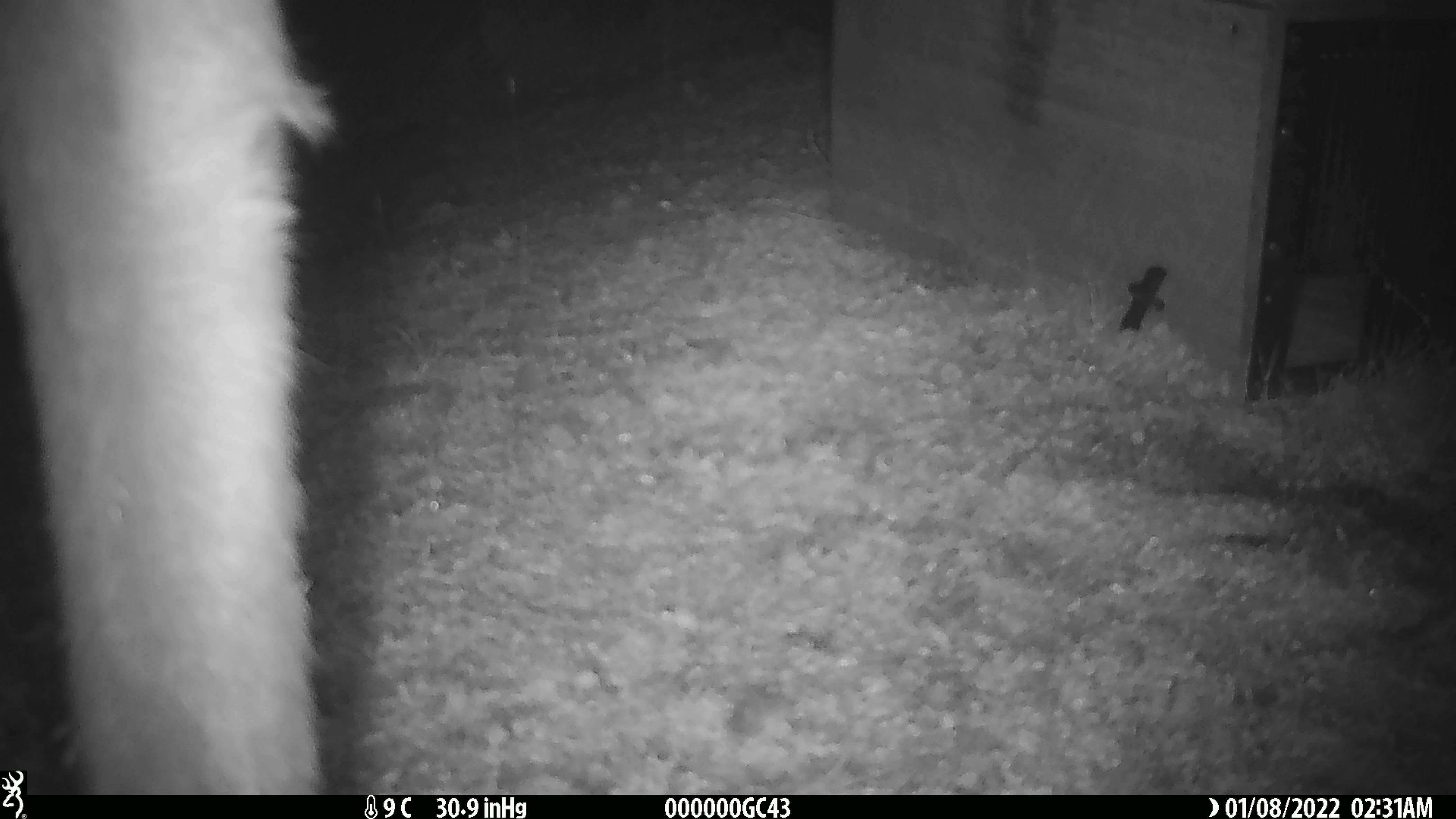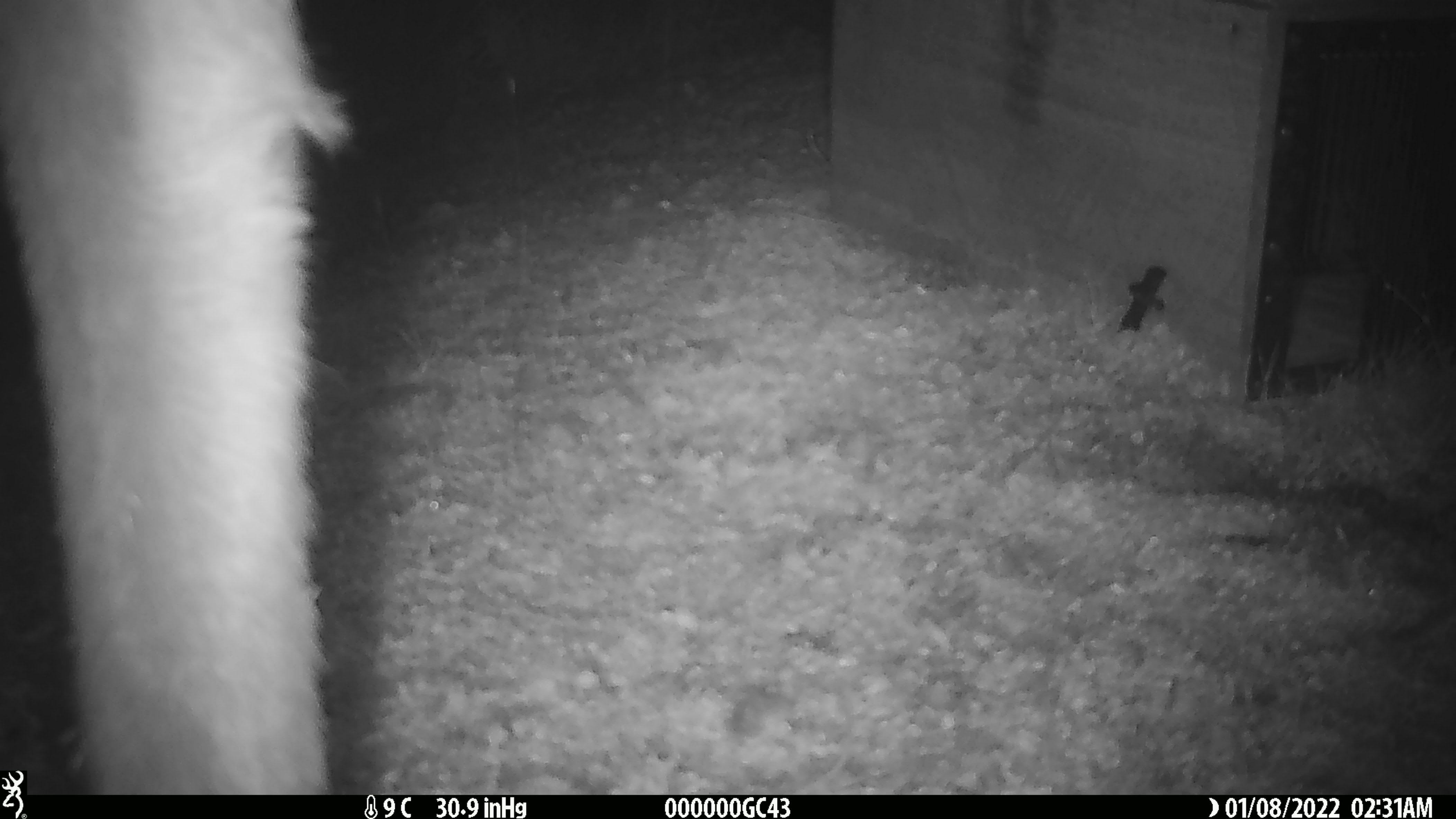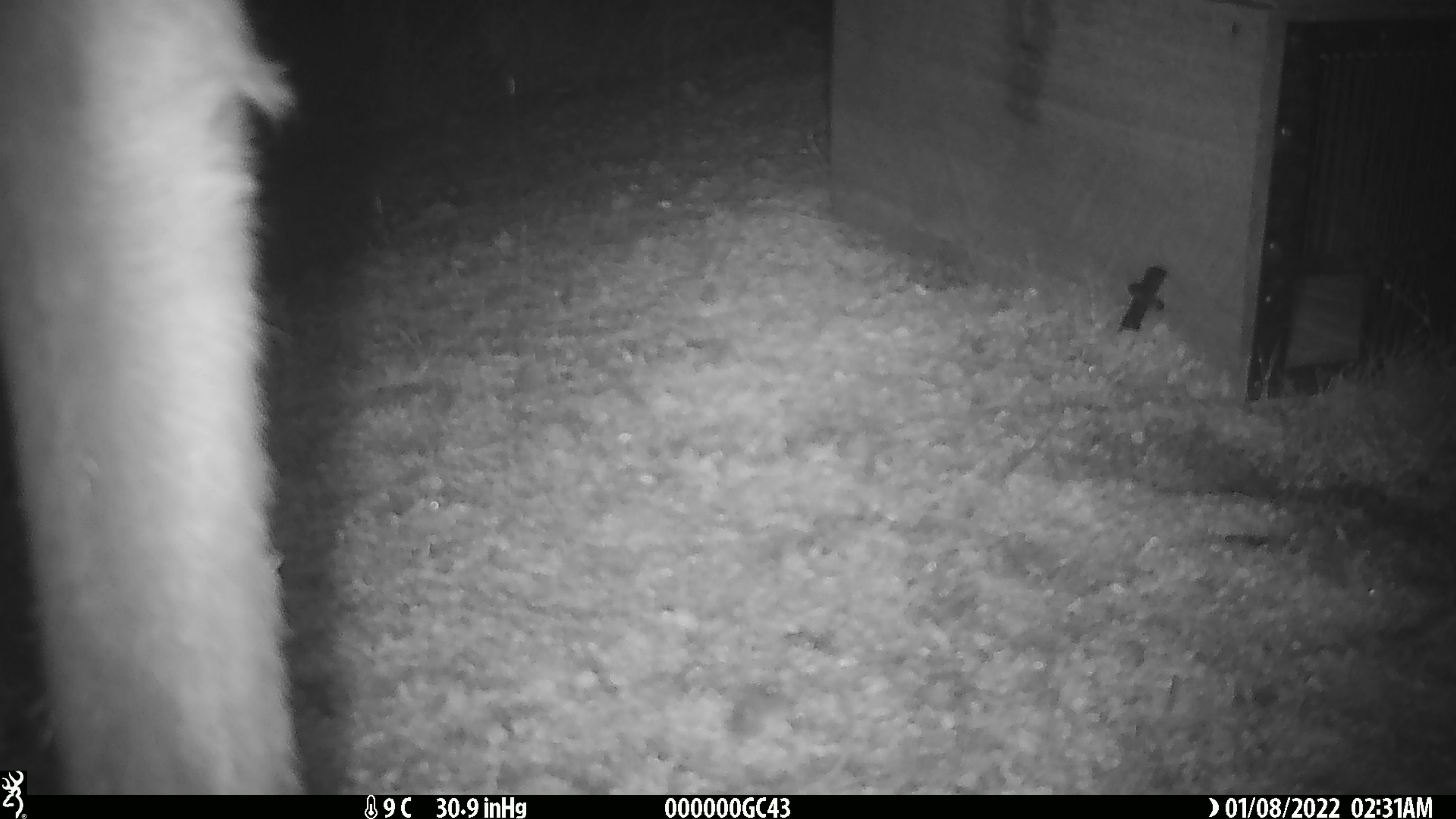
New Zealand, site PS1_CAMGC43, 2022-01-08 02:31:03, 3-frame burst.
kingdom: Animalia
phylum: Chordata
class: Mammalia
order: Artiodactyla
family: Cervidae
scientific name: Cervidae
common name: deer